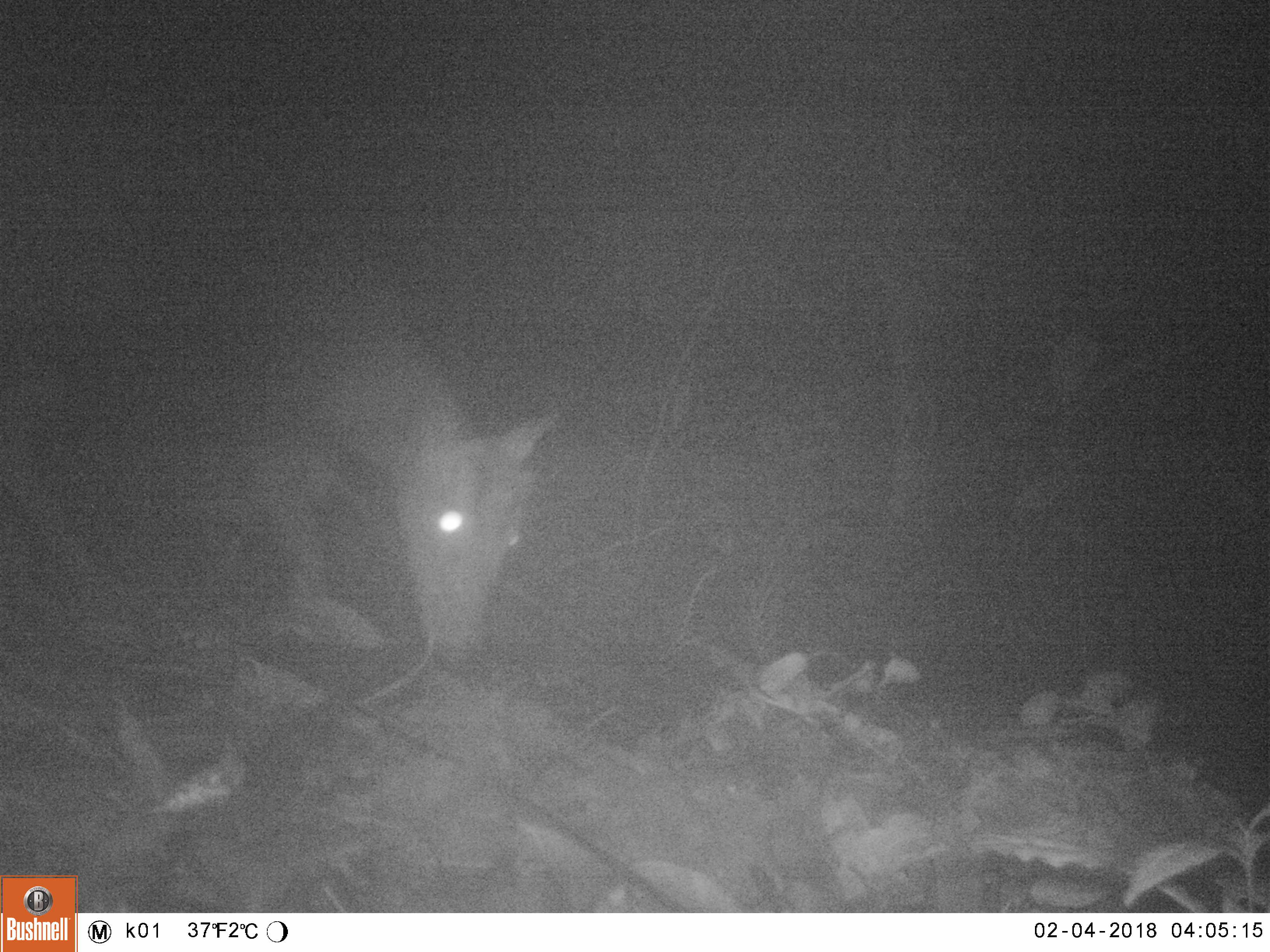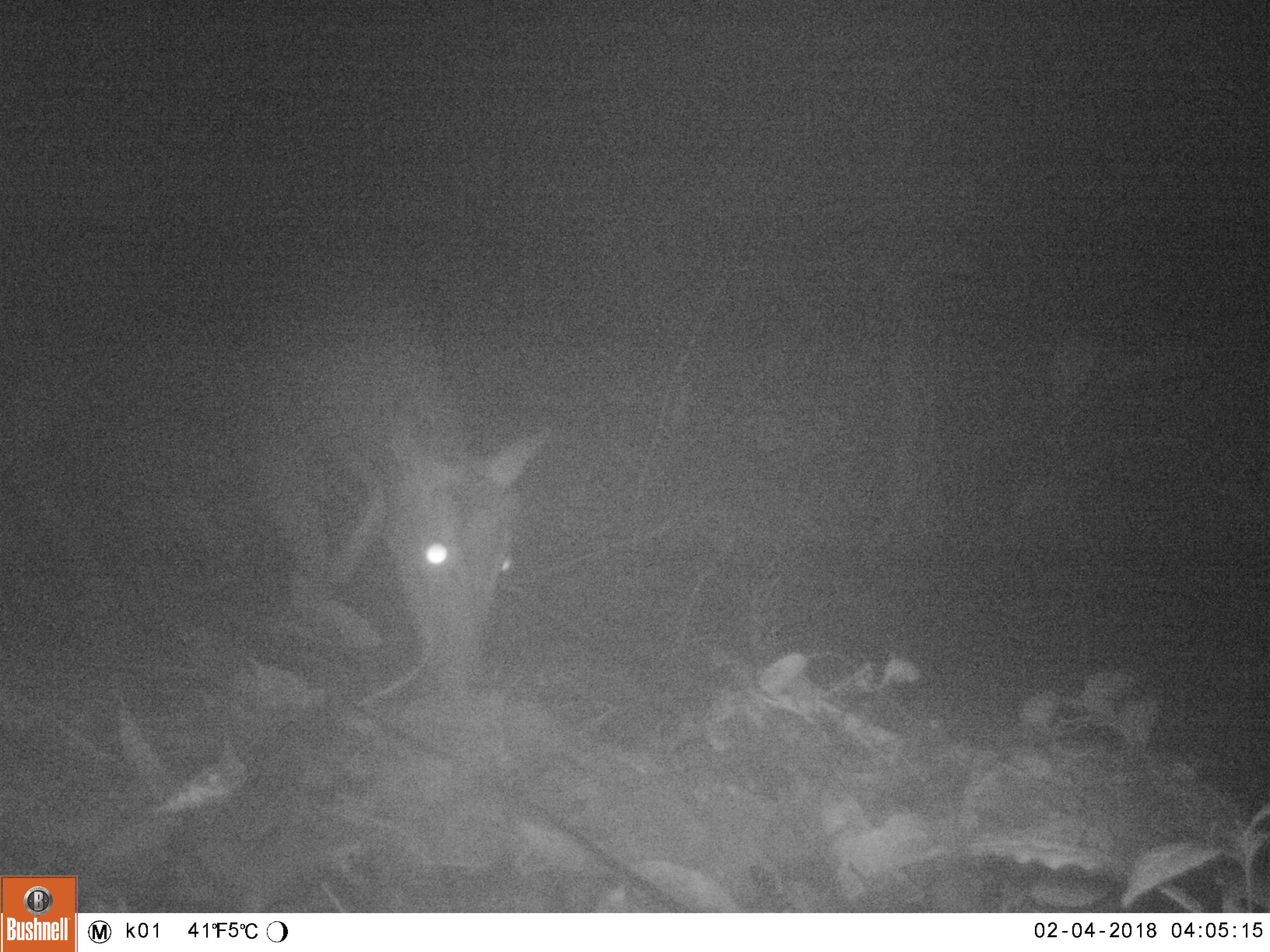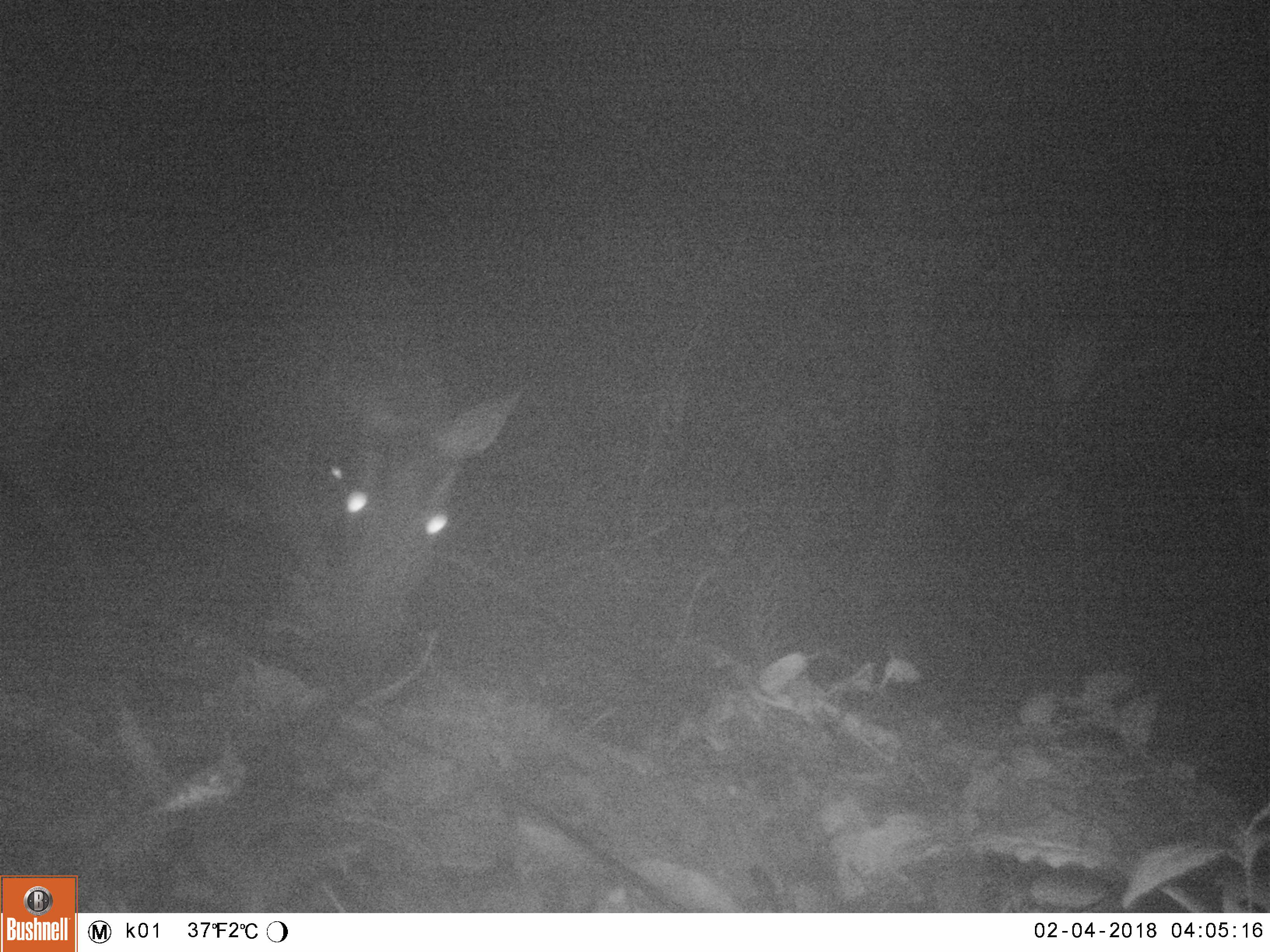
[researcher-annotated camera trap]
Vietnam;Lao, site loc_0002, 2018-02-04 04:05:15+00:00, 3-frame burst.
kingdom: Animalia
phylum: Chordata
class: Mammalia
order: Artiodactyla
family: Cervidae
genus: Muntiacus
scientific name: Muntiacus rooseveltorum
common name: roosevelt's muntjac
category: roosevelts muntjac group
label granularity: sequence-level